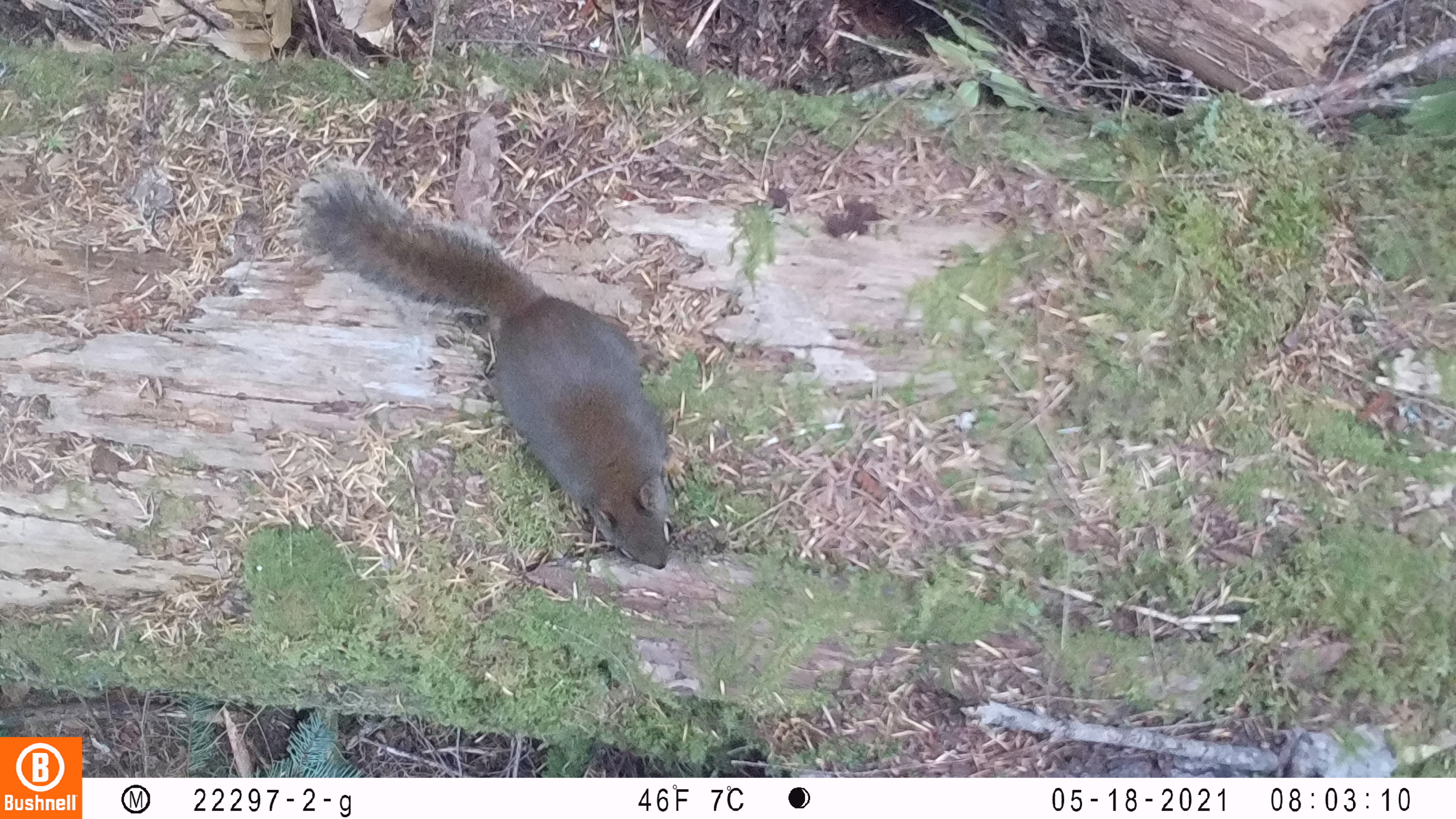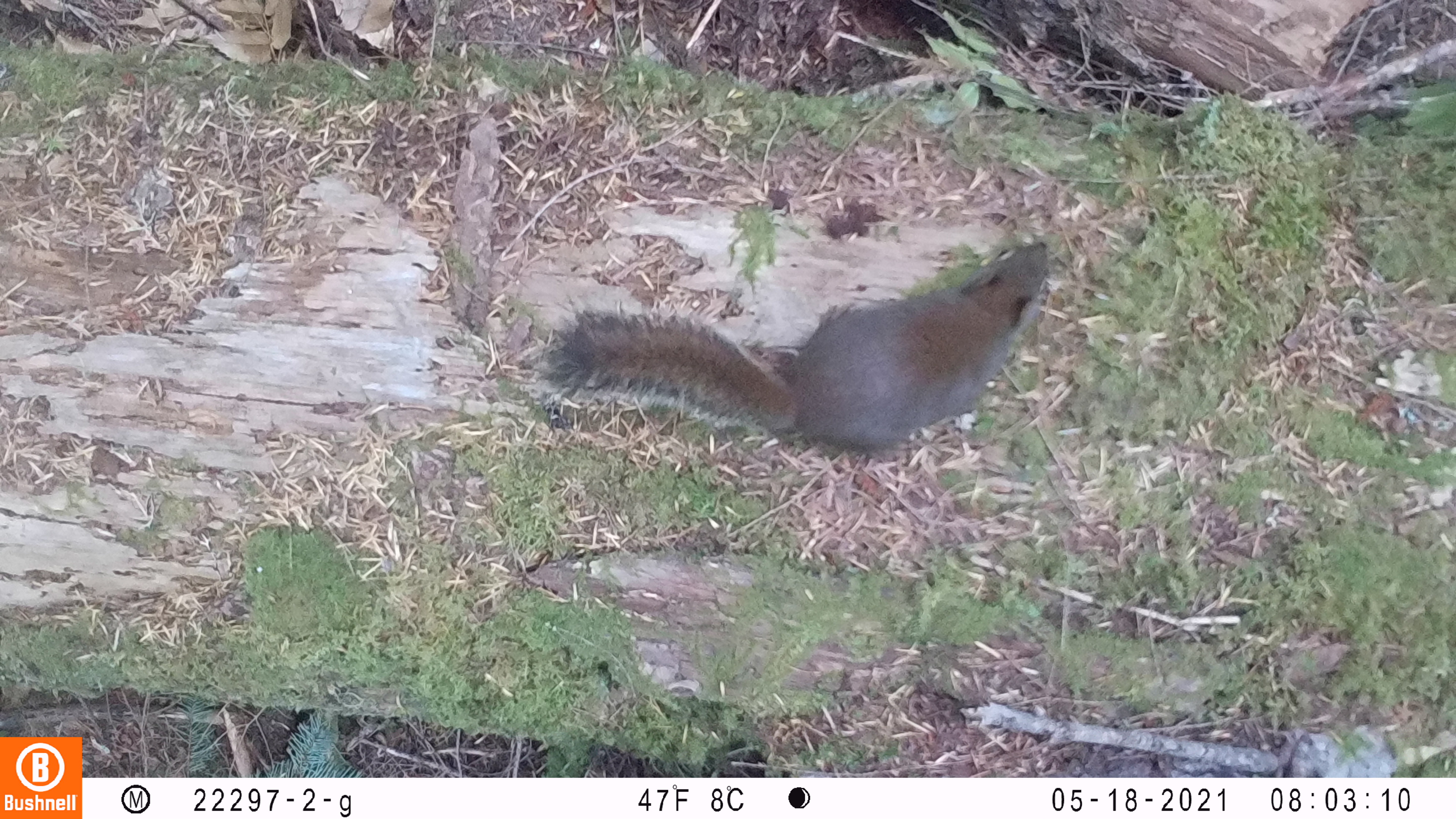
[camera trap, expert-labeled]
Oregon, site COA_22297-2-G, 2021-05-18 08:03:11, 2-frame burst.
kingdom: Animalia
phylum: Chordata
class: Mammalia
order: Rodentia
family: Sciuridae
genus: Tamiasciurus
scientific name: Tamiasciurus douglasii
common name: douglas squirrel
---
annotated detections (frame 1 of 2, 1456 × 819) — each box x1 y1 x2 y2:
douglas squirrel: 281 150 704 583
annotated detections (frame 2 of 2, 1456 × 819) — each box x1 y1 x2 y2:
douglas squirrel: 523 210 1090 484